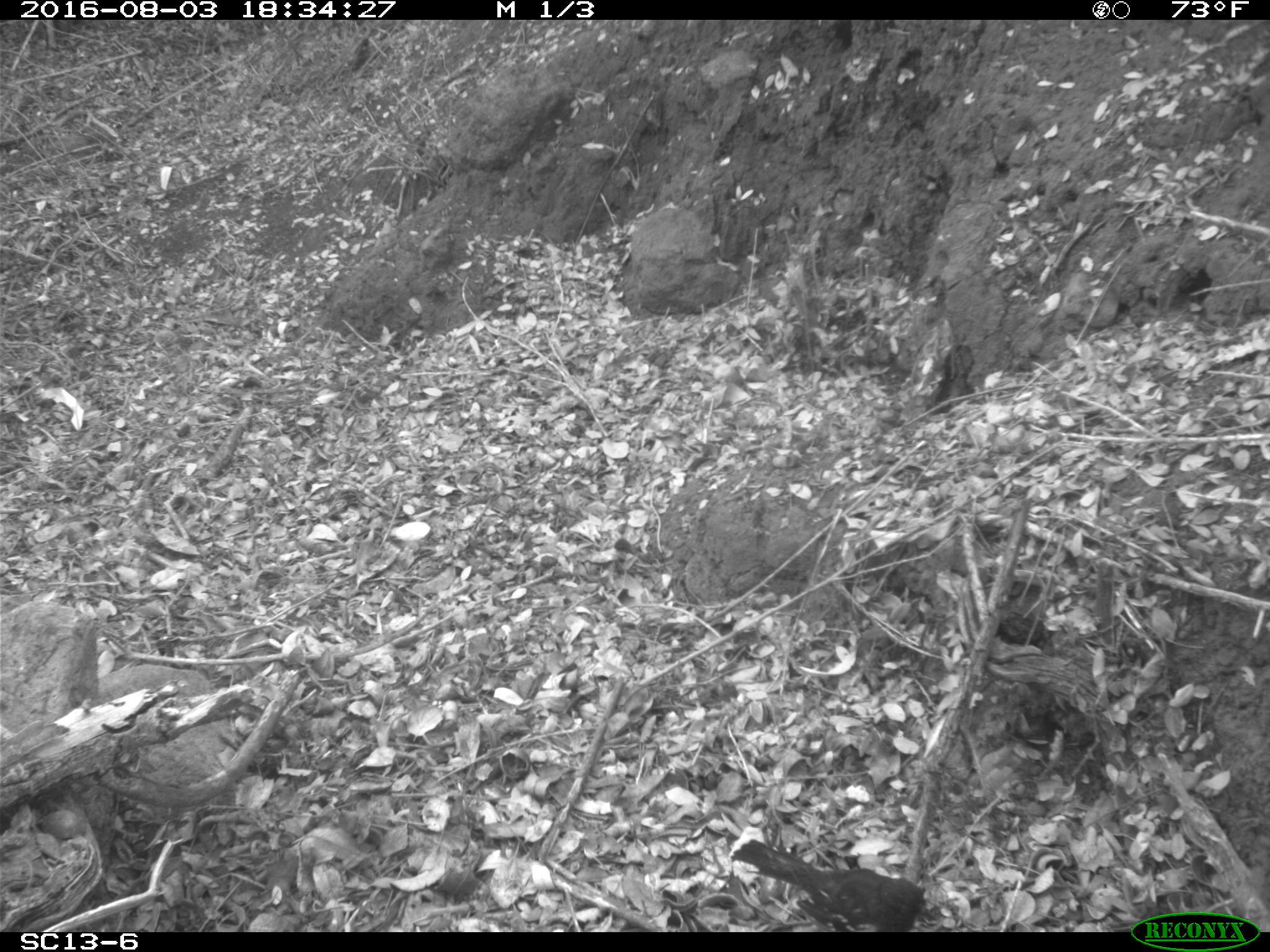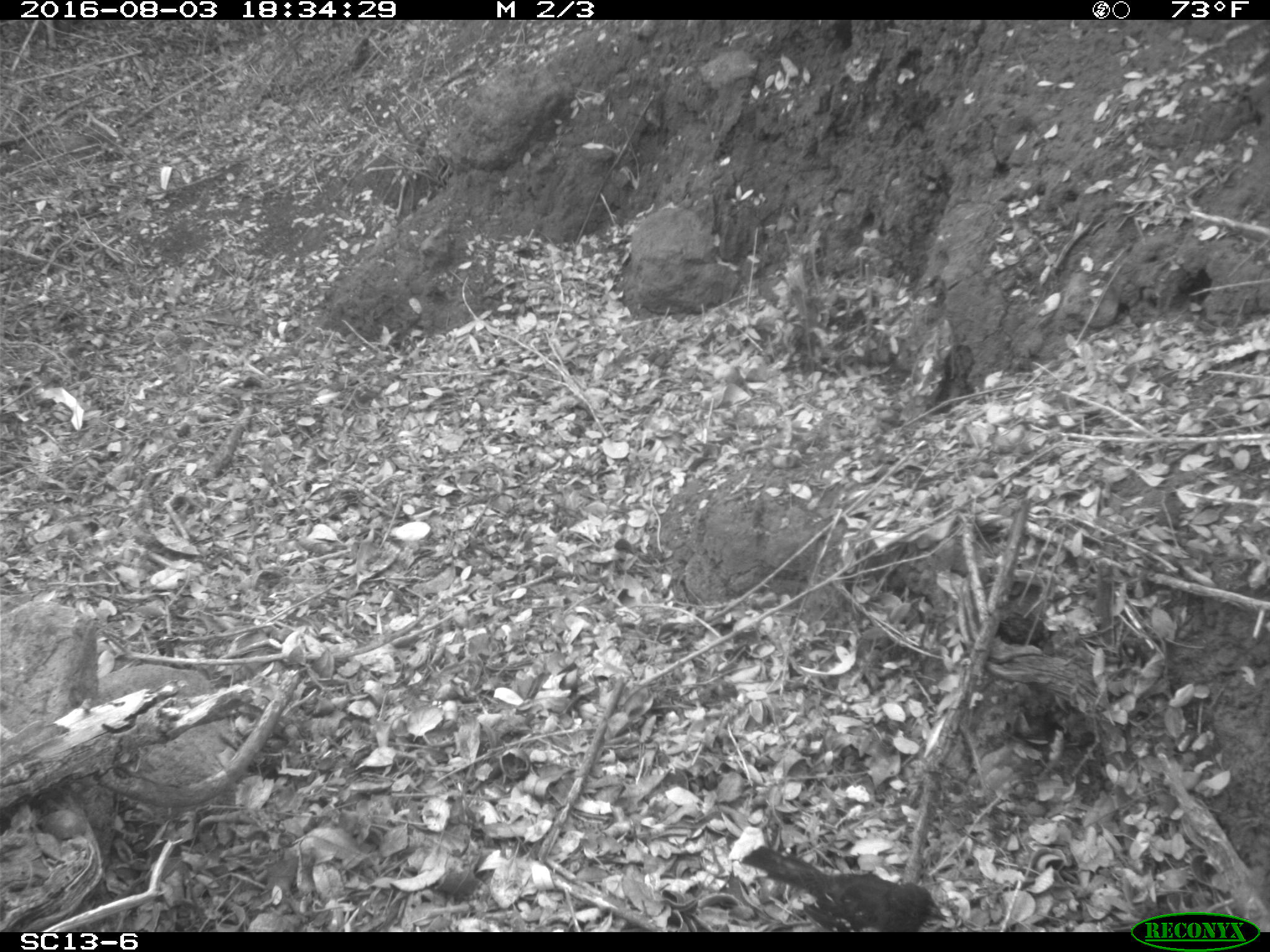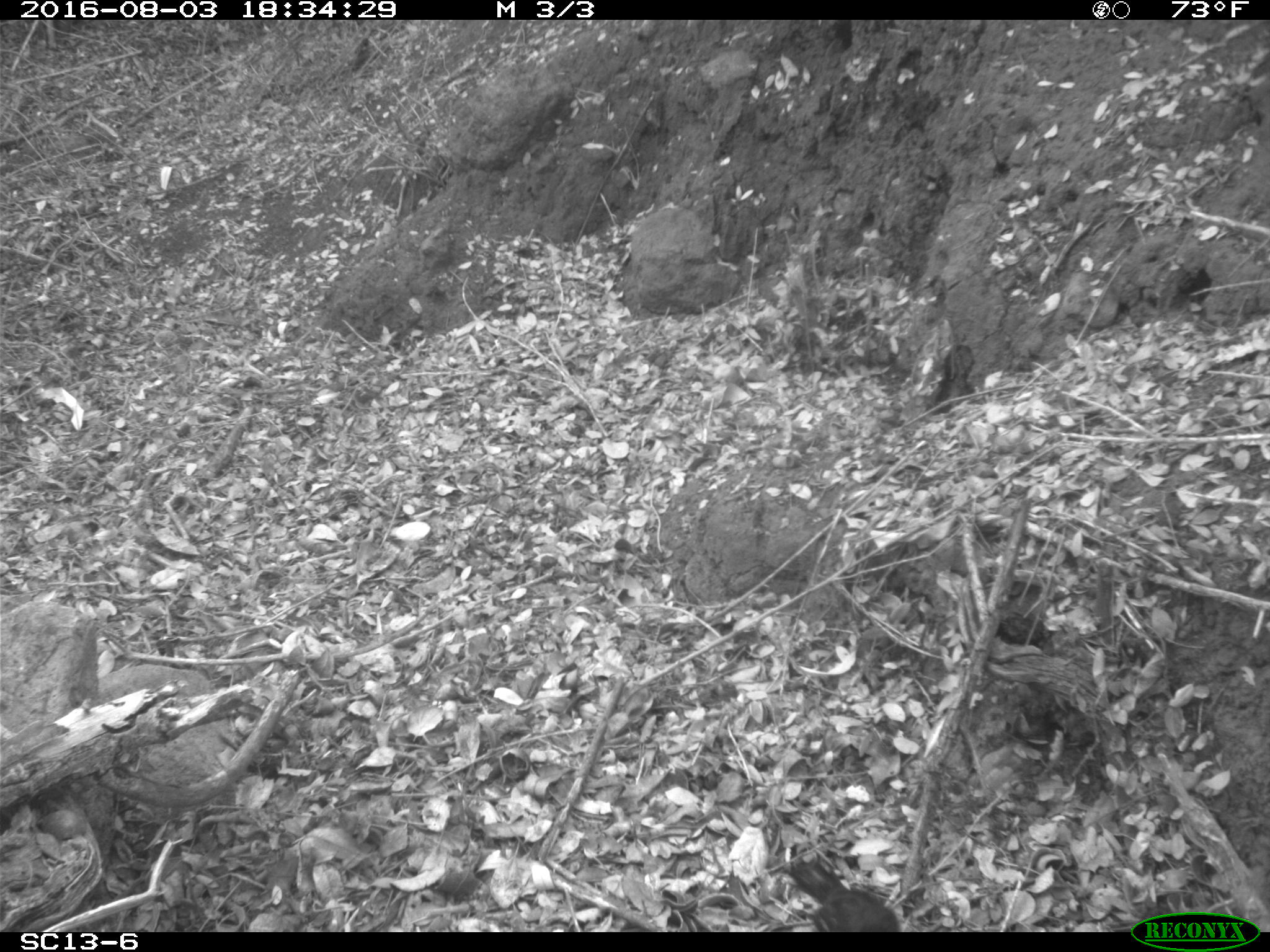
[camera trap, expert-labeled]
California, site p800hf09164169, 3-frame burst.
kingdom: Animalia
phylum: Chordata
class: Aves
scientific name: Aves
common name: bird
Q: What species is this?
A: Bird (Aves).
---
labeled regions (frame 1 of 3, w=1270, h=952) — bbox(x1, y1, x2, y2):
bird: bbox(726, 839, 926, 931)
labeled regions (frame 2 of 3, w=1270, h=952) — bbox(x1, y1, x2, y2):
bird: bbox(739, 844, 946, 930)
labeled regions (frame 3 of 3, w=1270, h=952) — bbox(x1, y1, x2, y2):
bird: bbox(785, 860, 899, 932)